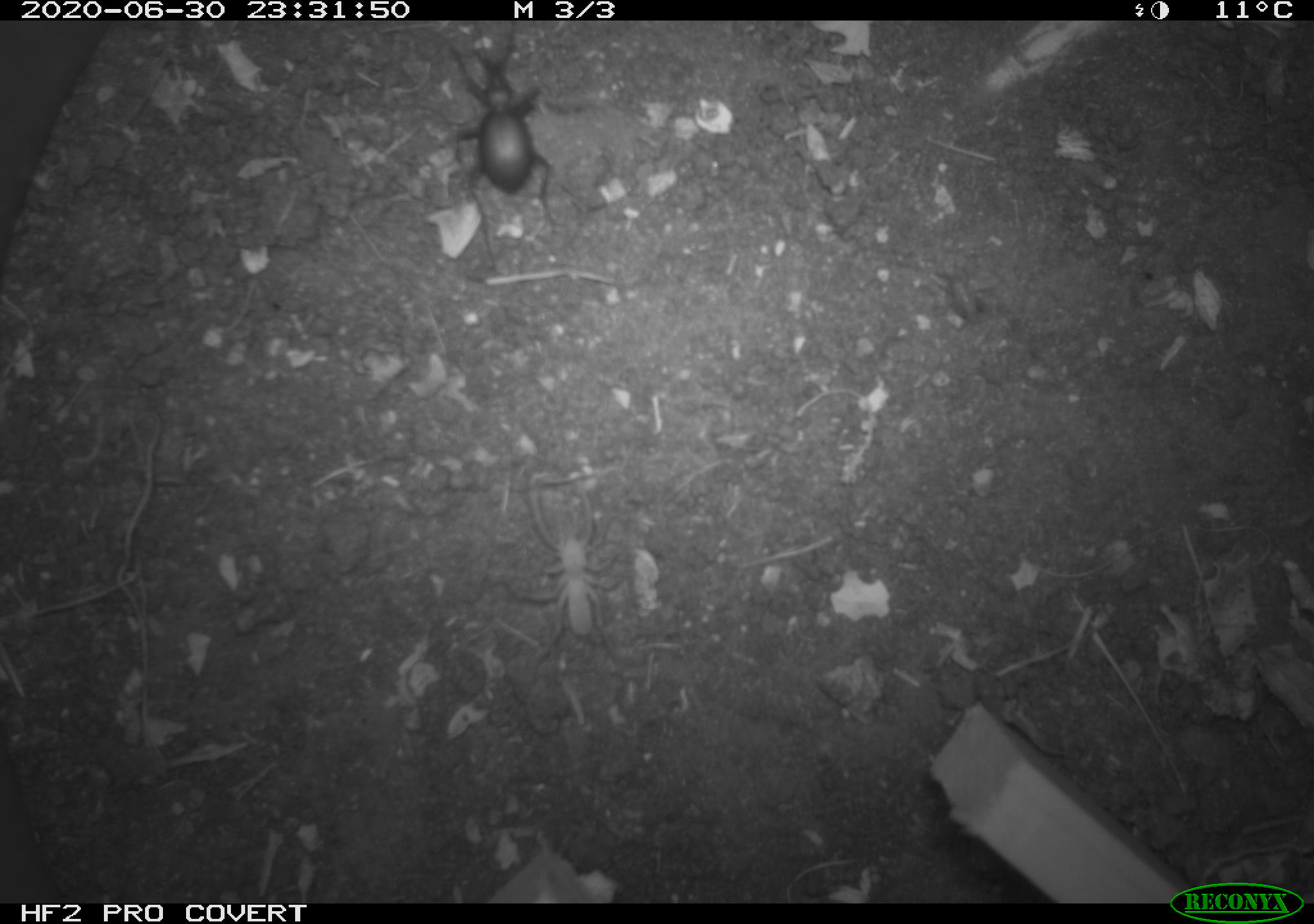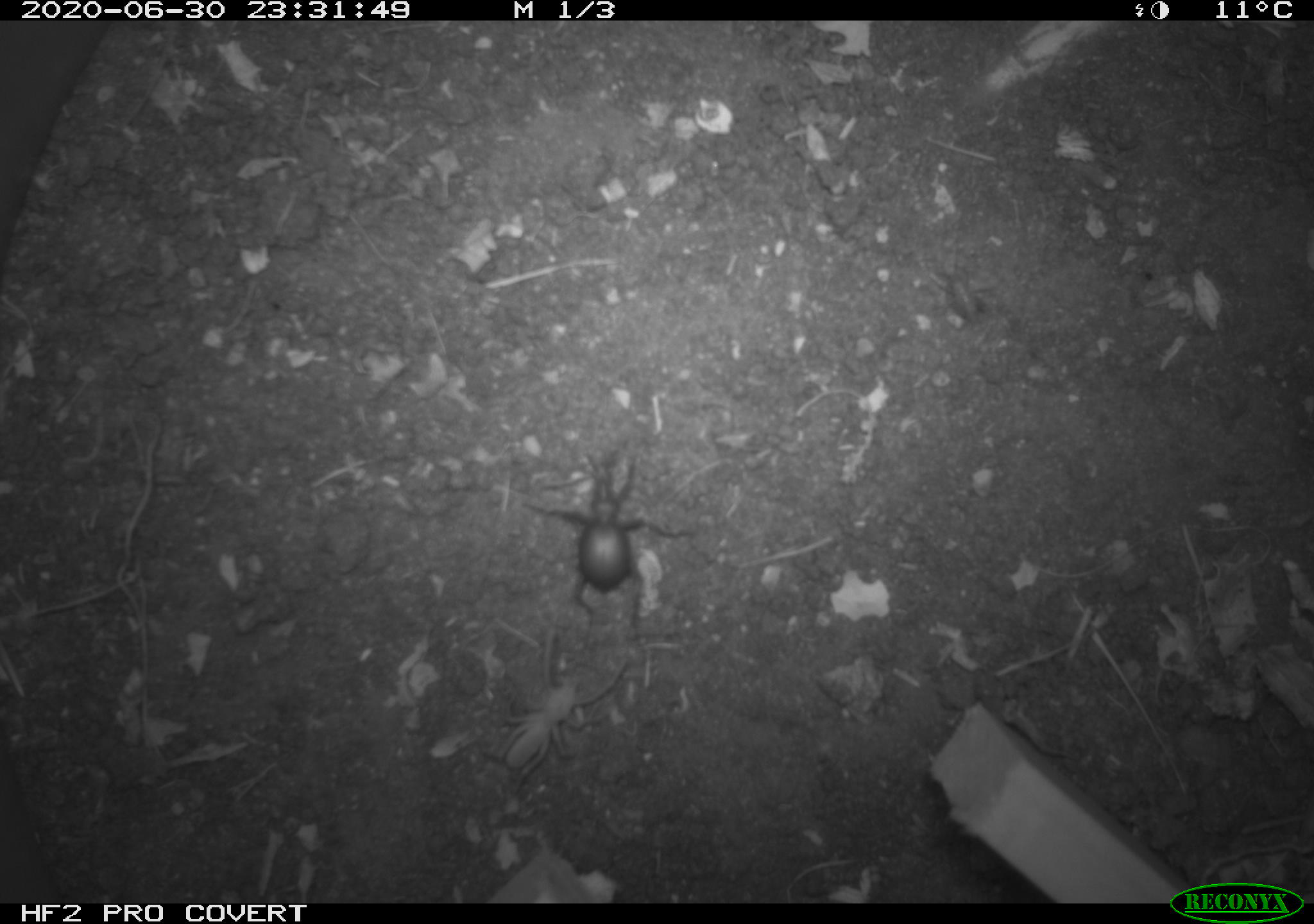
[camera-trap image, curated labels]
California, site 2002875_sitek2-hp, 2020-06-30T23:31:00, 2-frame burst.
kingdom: Animalia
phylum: Arthropoda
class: Insecta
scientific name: Insecta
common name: insect